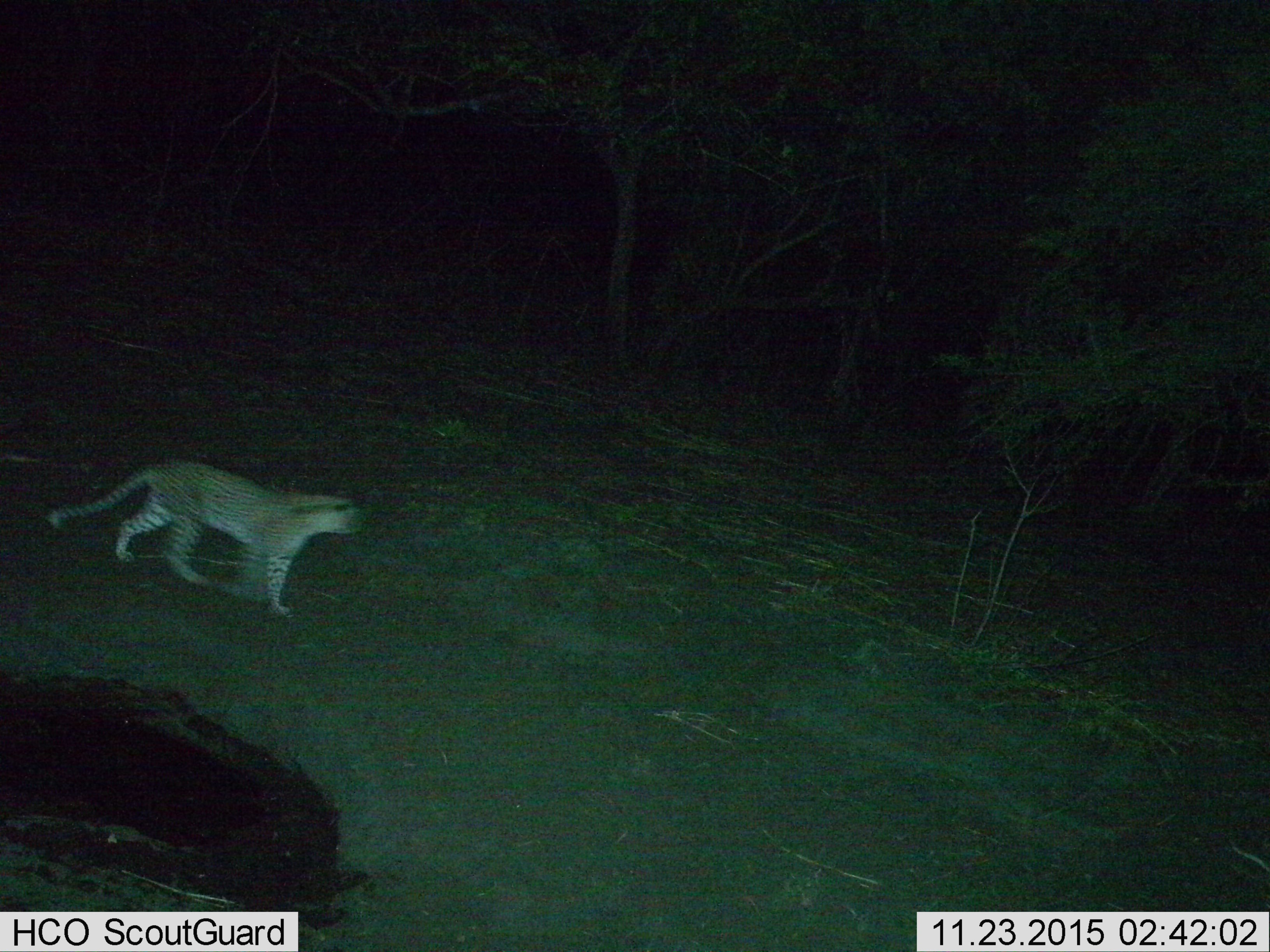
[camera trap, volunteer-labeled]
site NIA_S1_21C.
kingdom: Animalia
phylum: Chordata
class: Mammalia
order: Carnivora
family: Felidae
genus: Panthera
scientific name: Panthera pardus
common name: leopard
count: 1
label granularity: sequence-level